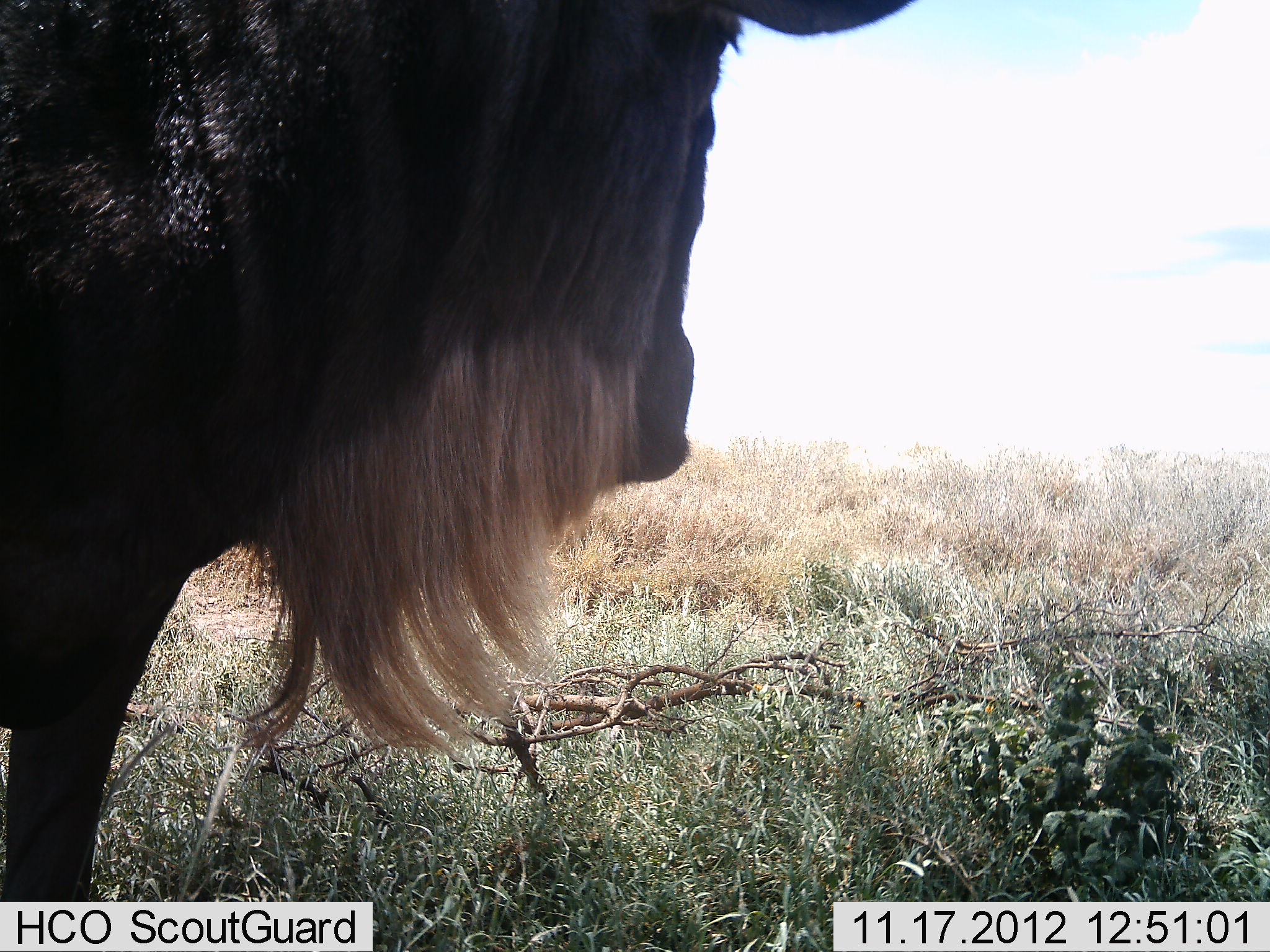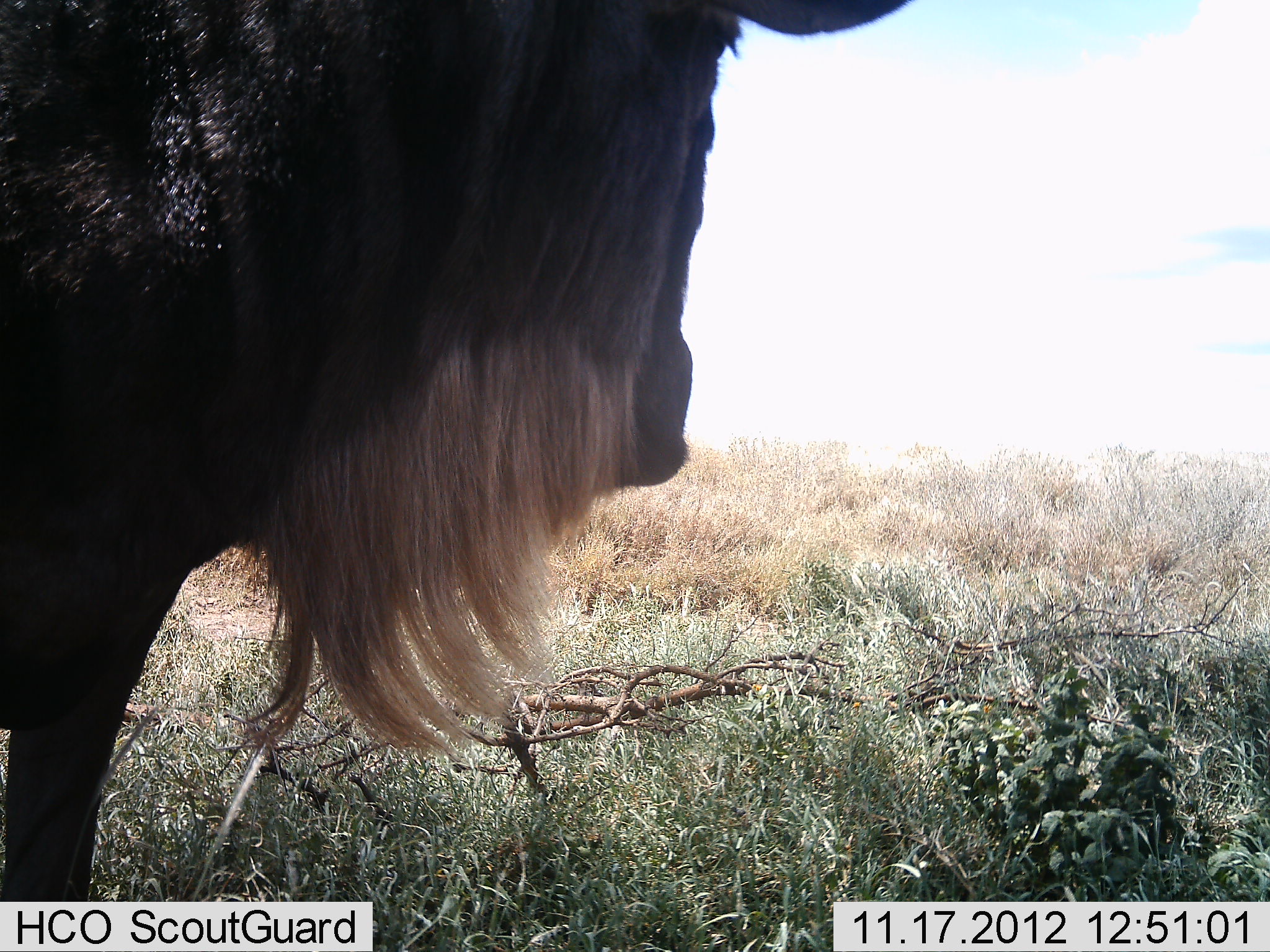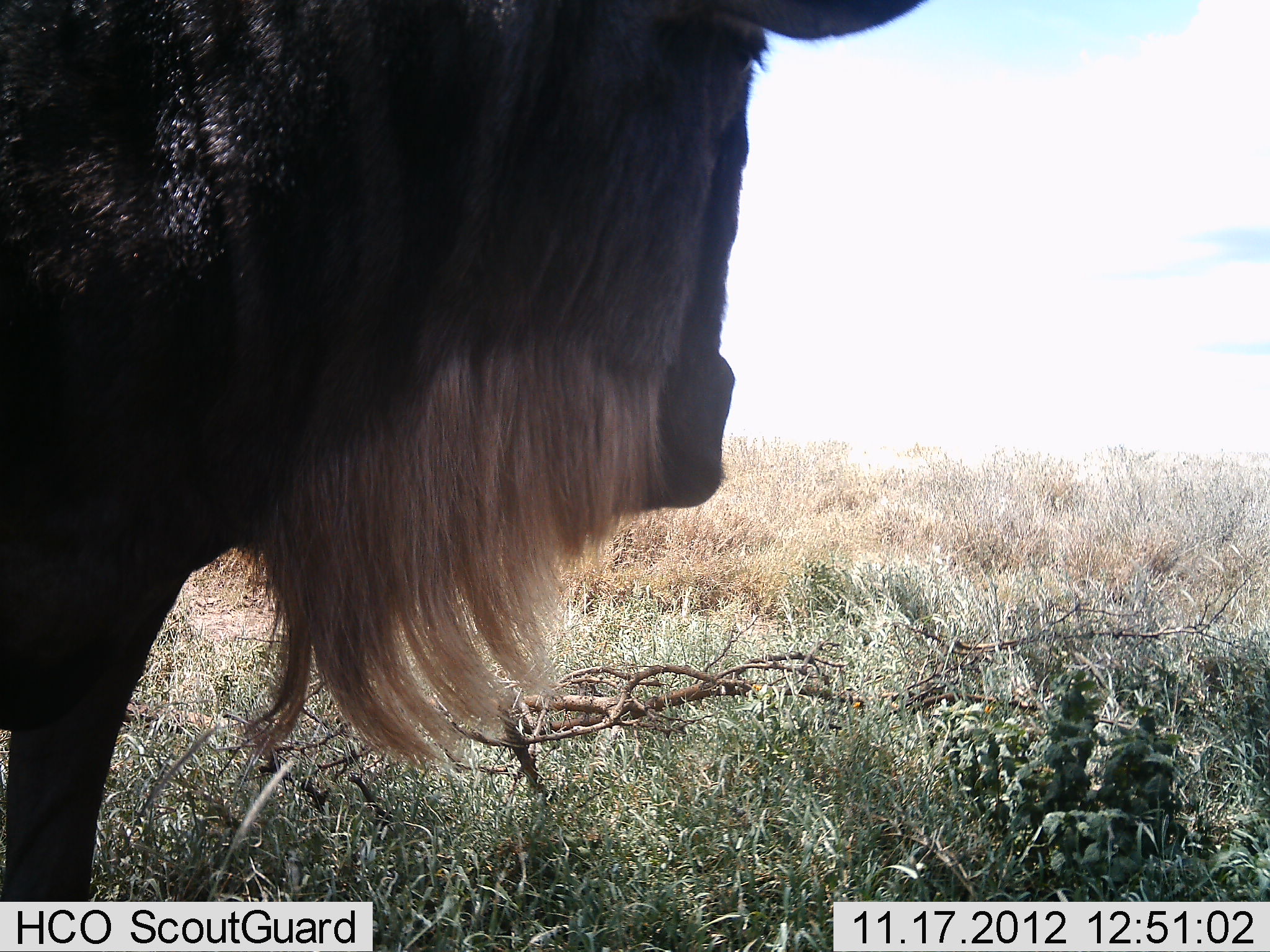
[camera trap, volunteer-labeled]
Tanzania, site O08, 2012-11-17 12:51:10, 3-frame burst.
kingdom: Animalia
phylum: Chordata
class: Mammalia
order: Artiodactyla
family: Bovidae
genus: Connochaetes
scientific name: Connochaetes taurinus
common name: blue wildebeest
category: wildebeest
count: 1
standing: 90%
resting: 0%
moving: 10%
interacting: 0%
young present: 0%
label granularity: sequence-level